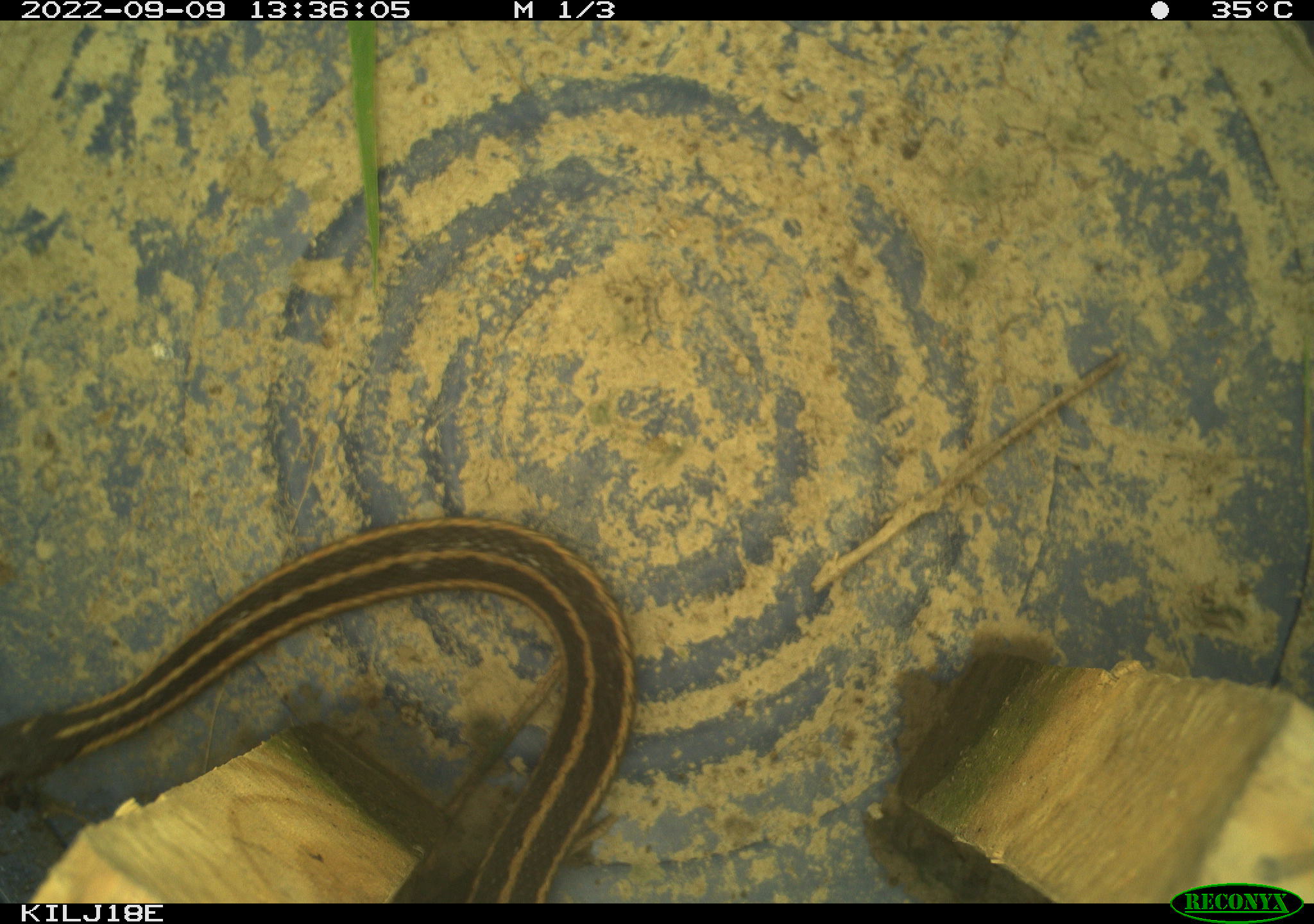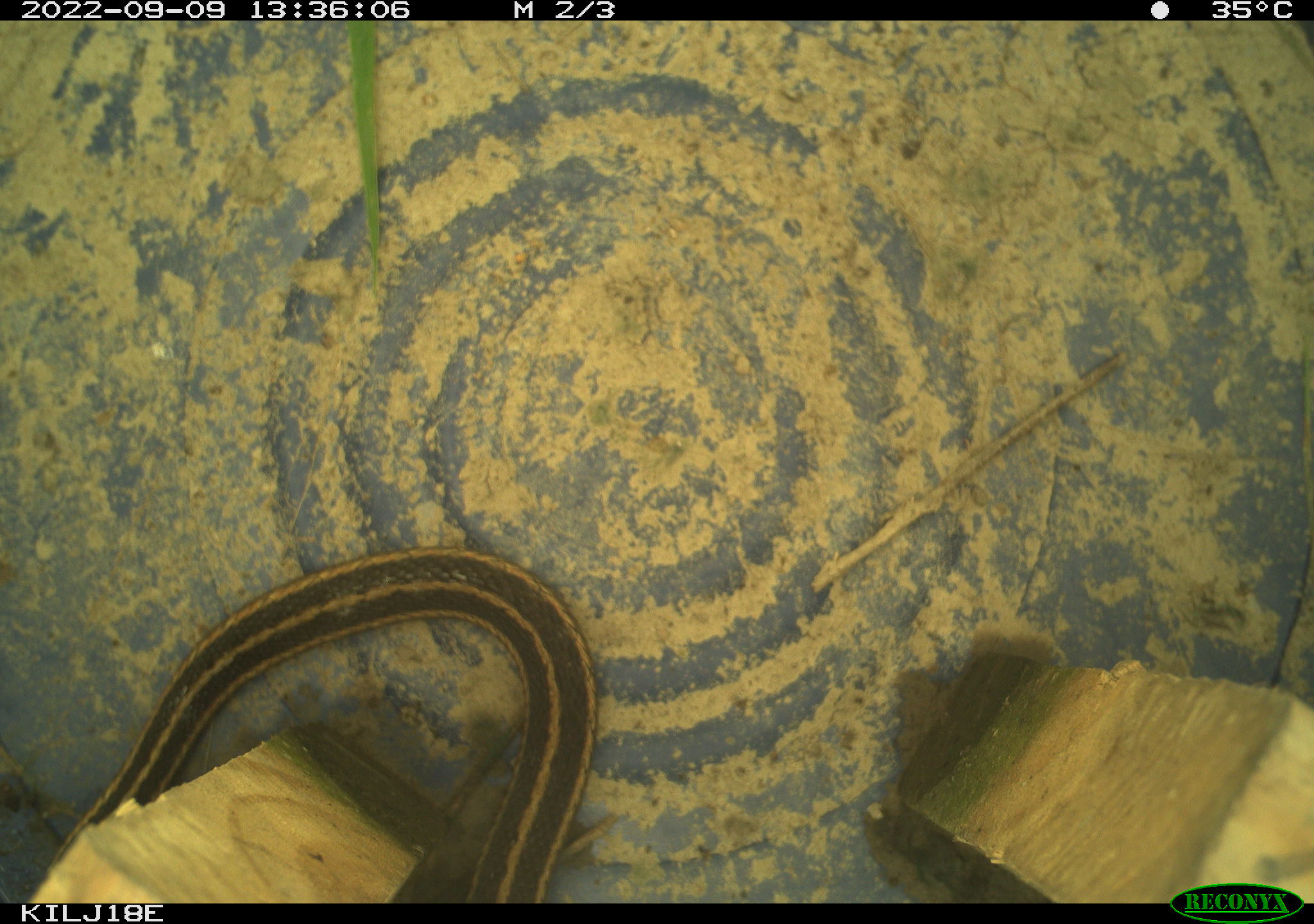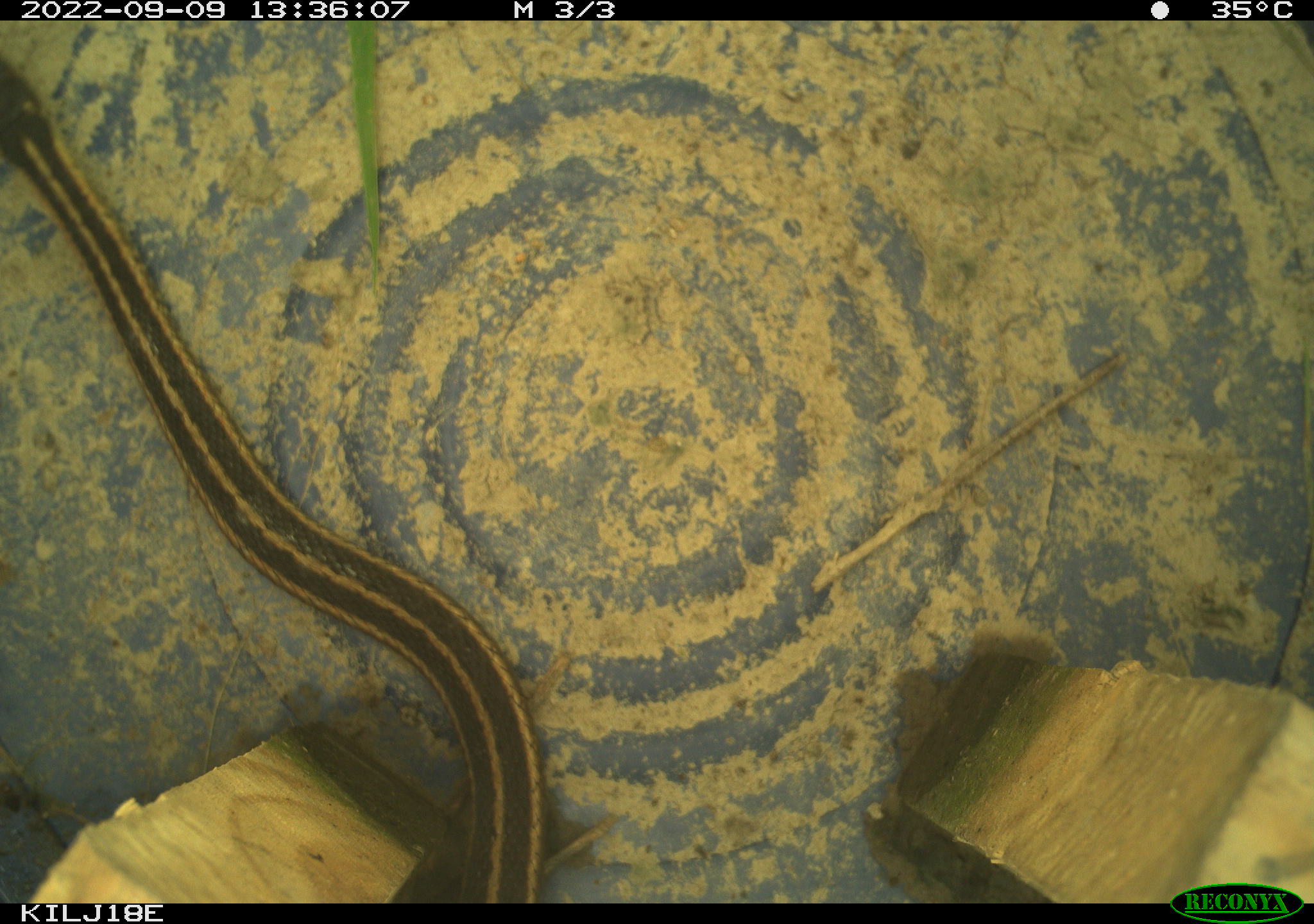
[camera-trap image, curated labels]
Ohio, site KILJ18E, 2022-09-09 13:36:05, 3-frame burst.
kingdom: Animalia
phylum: Chordata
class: Reptilia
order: Squamata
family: Colubridae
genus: Thamnophis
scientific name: Thamnophis sirtalis sirtalis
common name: eastern gartersnake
Eastern gartersnake (Thamnophis sirtalis sirtalis).